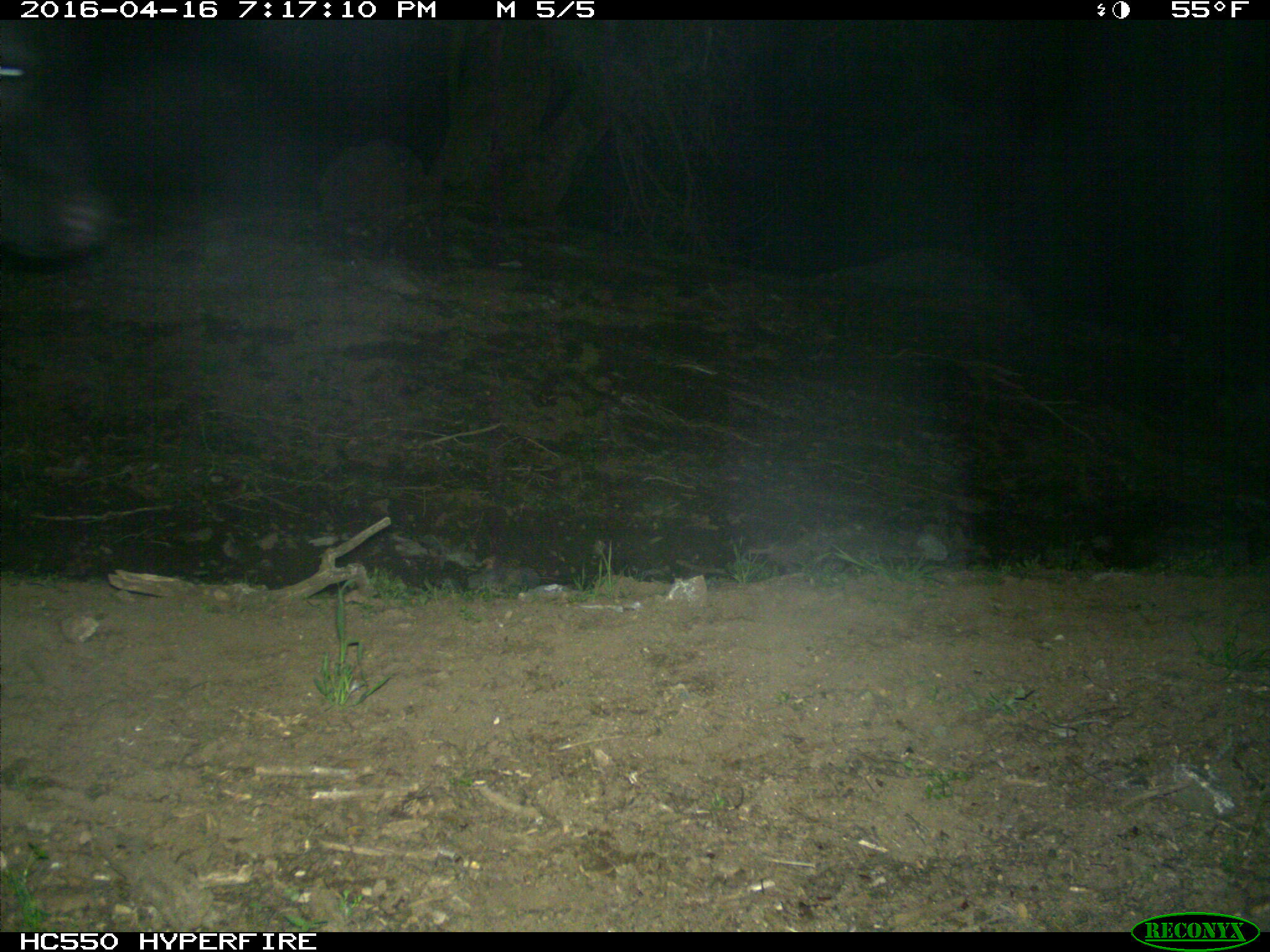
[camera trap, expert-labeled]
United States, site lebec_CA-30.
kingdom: Animalia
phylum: Chordata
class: Mammalia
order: Artiodactyla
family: Bovidae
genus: Bos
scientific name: Bos taurus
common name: domestic cow